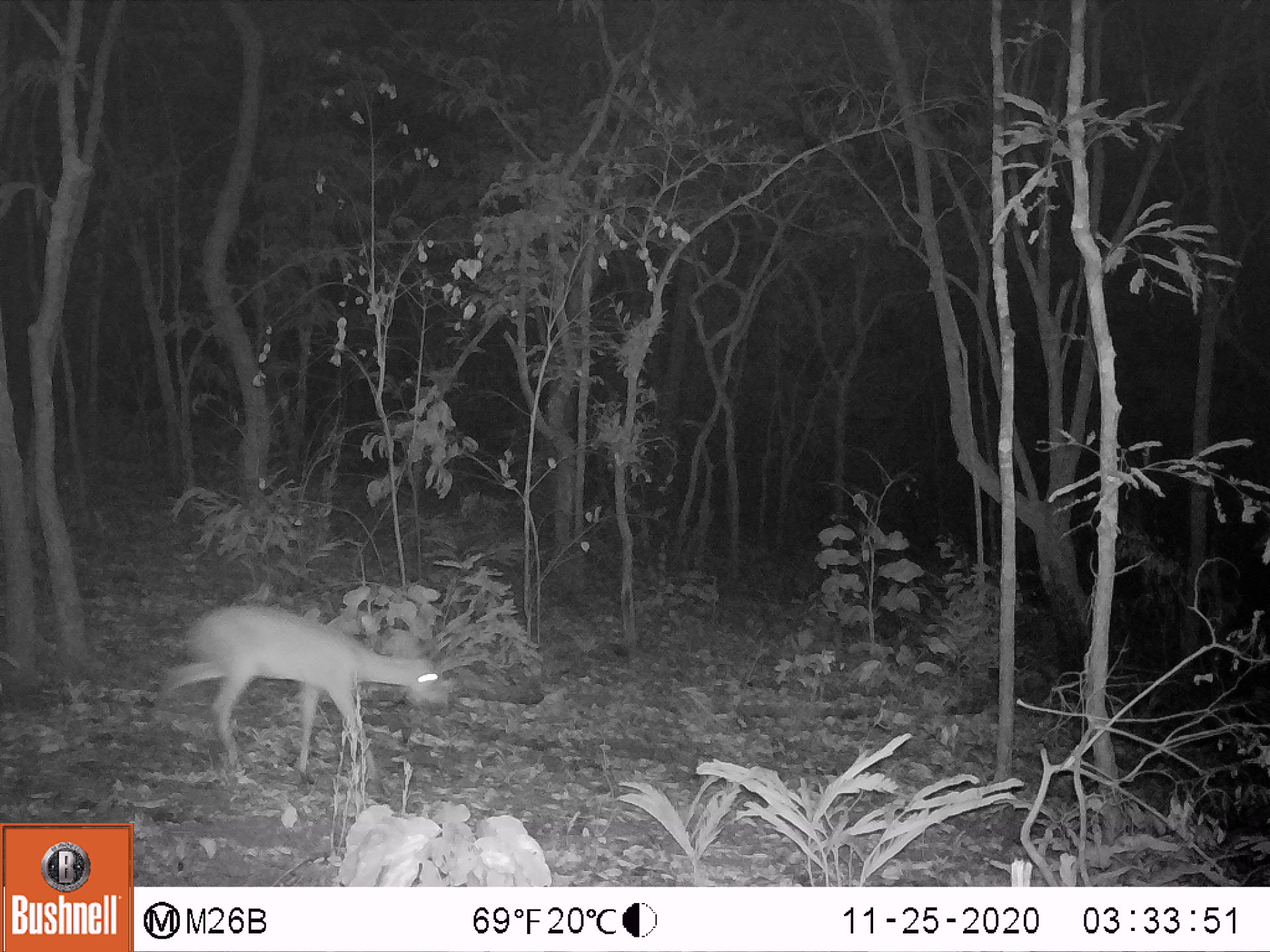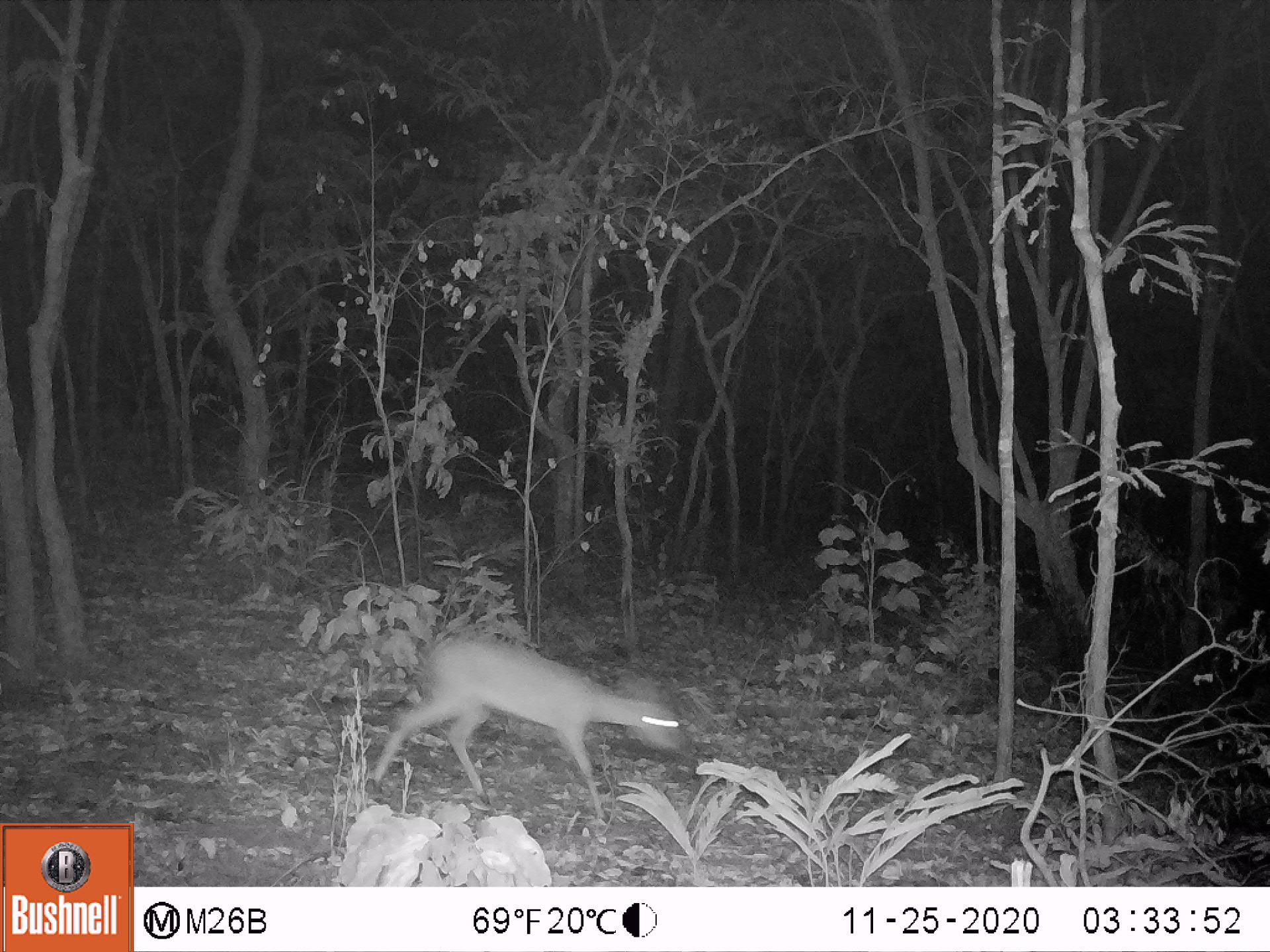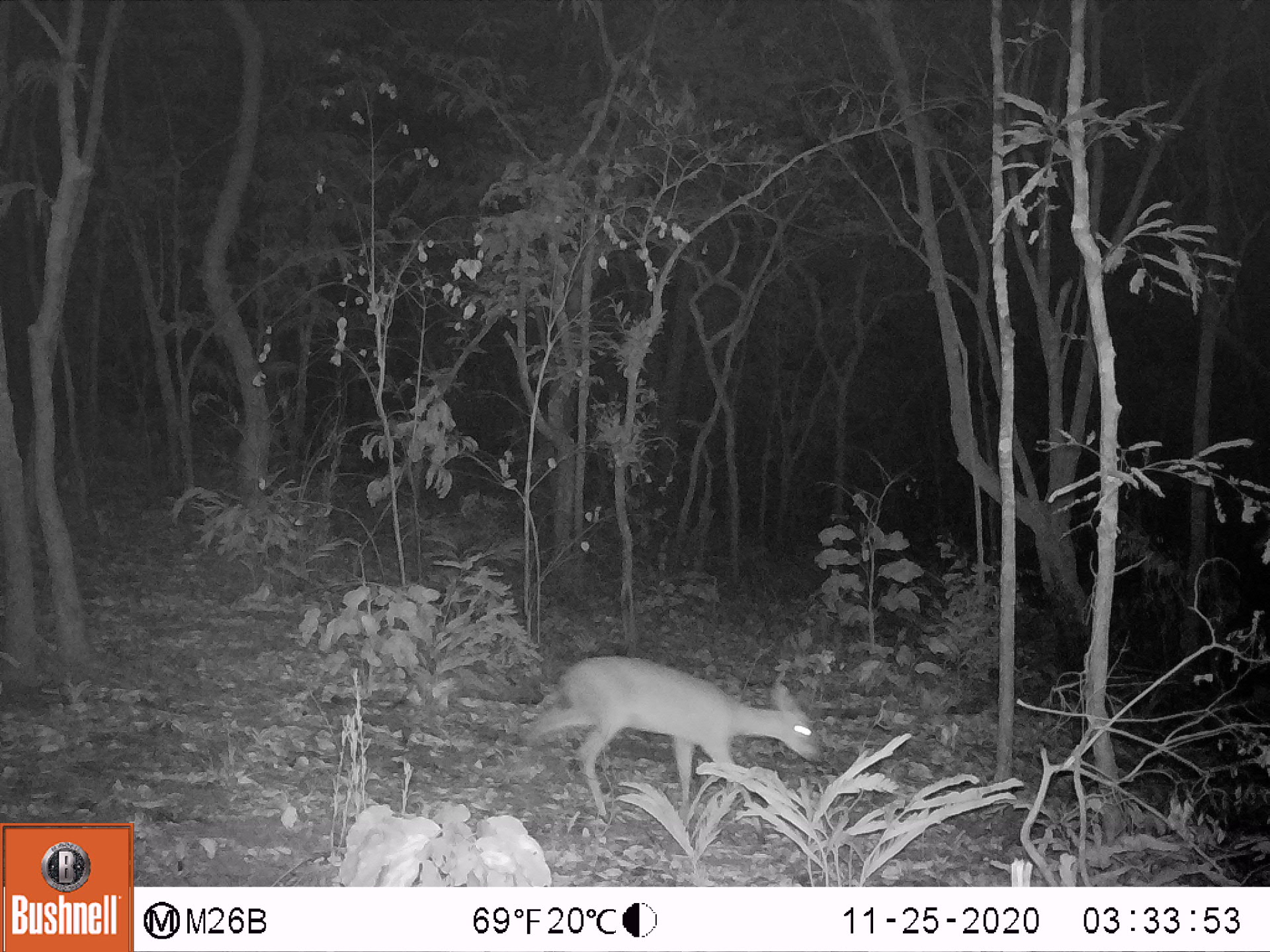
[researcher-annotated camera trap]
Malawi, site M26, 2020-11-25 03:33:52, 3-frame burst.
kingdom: Animalia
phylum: Chordata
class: Mammalia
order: Artiodactyla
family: Bovidae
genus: Sylvicapra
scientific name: Sylvicapra grimmia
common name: common duiker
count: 1